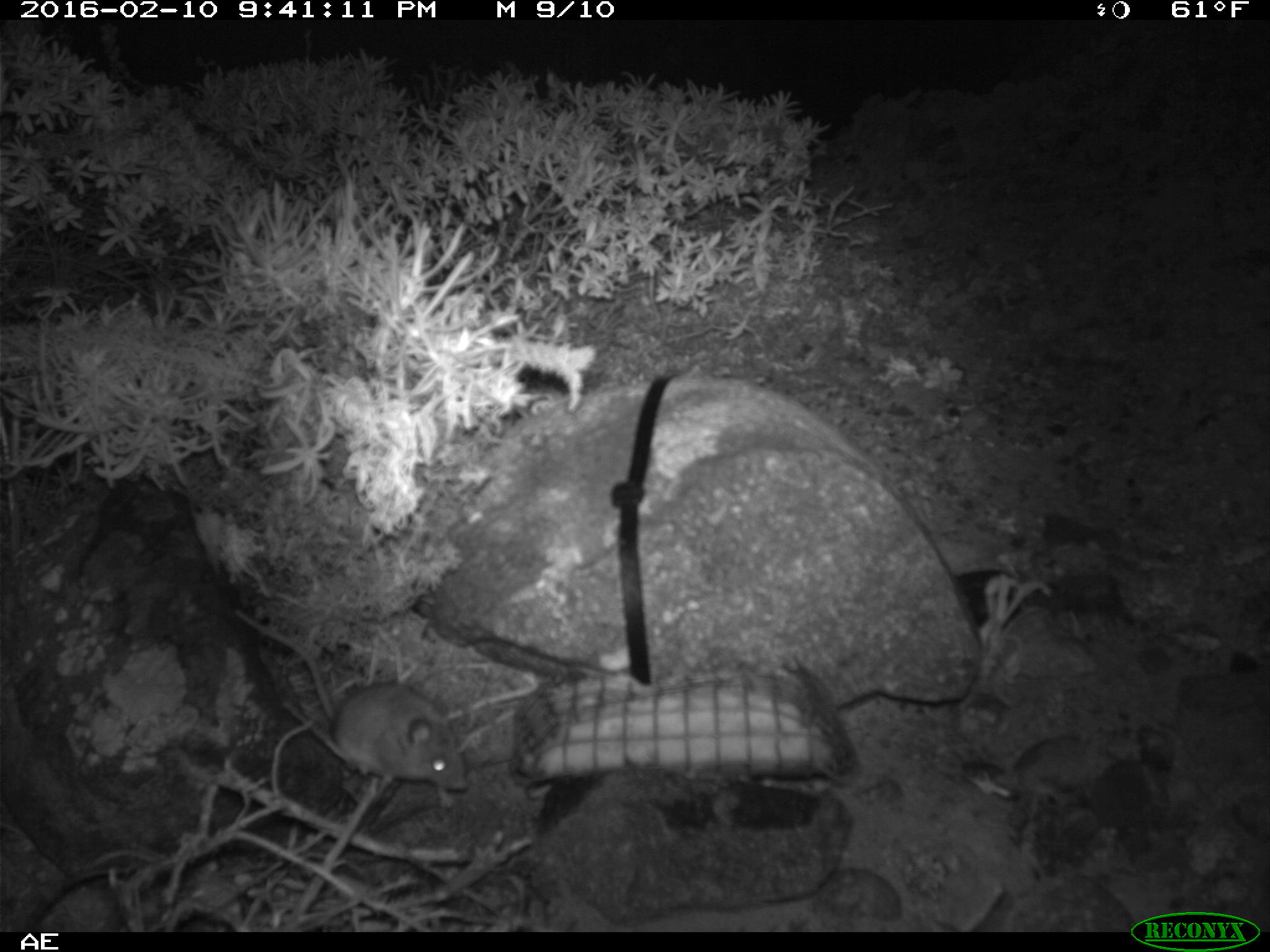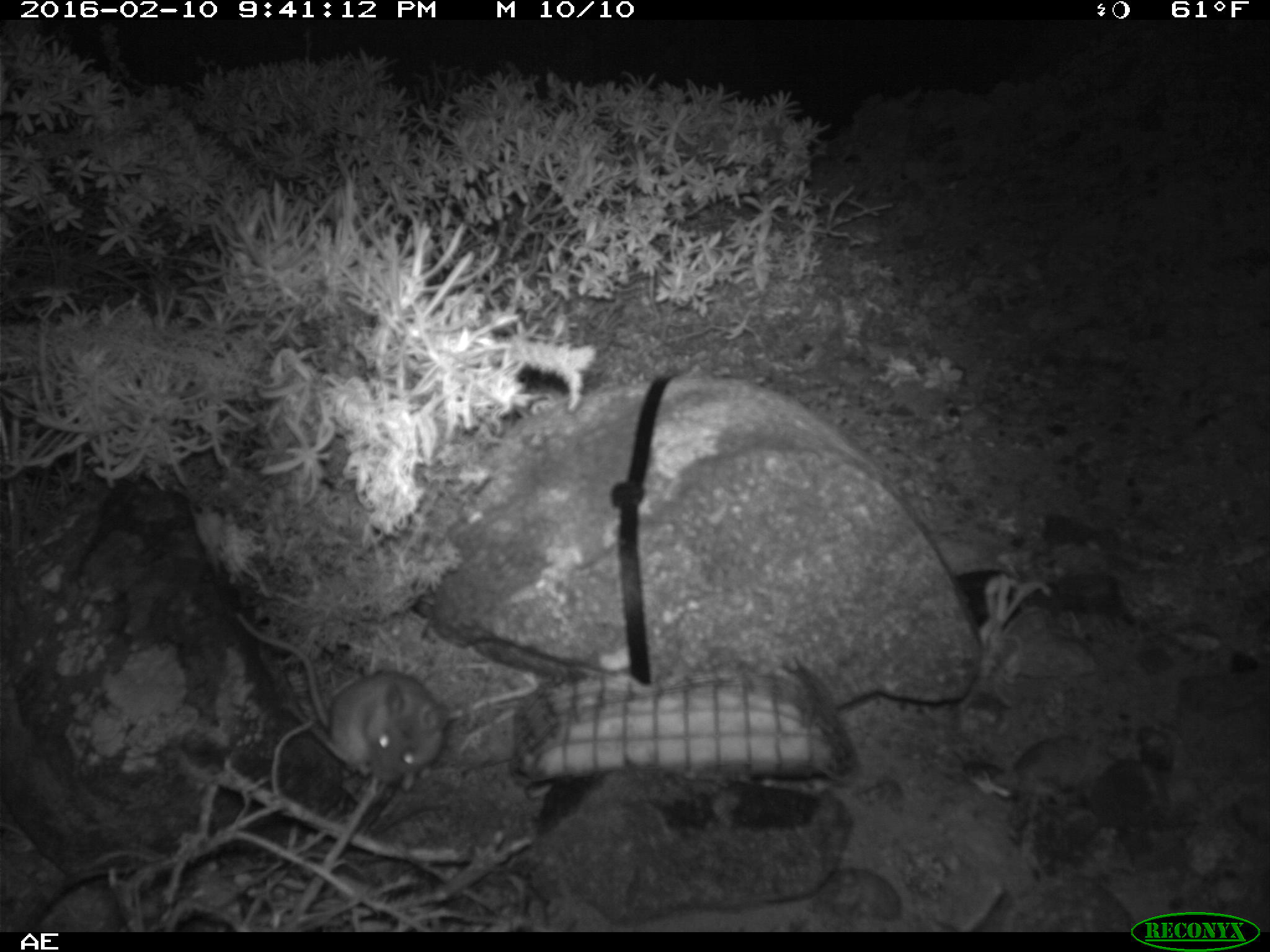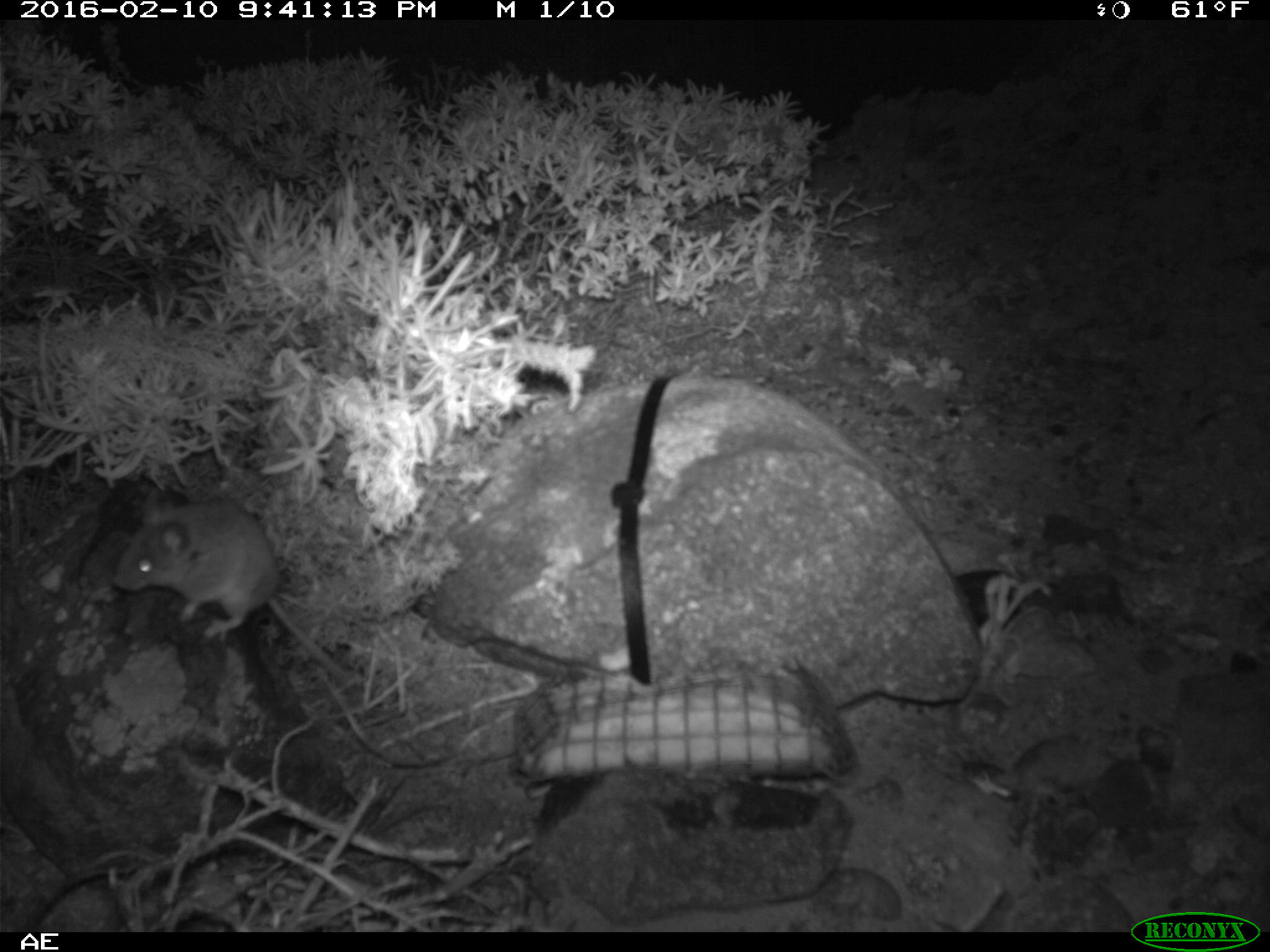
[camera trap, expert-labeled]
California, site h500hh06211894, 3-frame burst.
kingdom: Animalia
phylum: Chordata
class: Mammalia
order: Rodentia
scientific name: Rodentia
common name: rodent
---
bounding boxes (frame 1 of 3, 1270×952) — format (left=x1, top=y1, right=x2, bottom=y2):
rodent: (left=231, top=604, right=471, bottom=809)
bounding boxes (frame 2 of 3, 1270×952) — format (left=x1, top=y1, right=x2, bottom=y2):
rodent: (left=236, top=611, right=451, bottom=791)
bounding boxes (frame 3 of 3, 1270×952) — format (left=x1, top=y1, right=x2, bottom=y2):
rodent: (left=113, top=490, right=352, bottom=679)